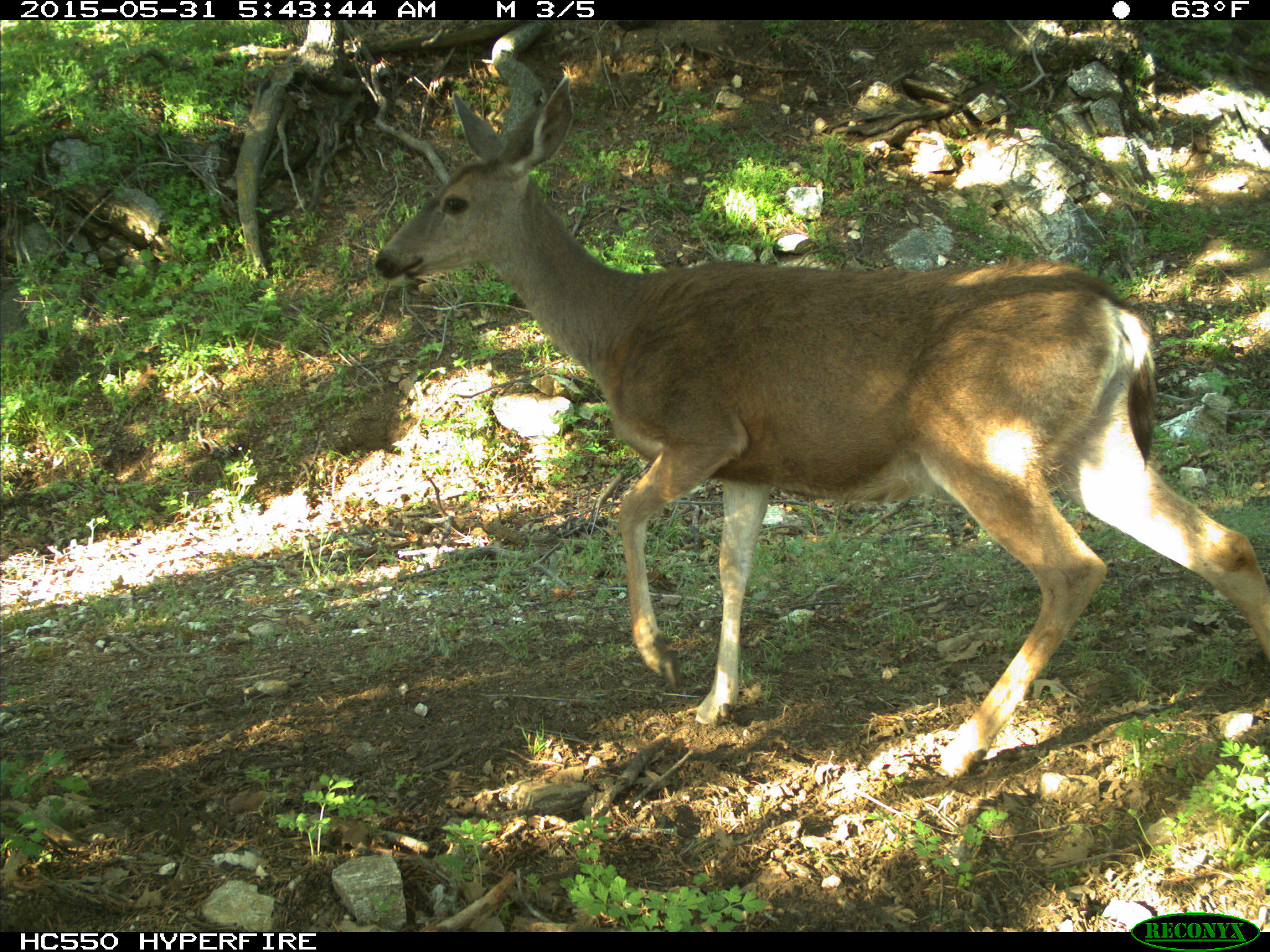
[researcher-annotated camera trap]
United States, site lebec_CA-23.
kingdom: Animalia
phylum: Chordata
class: Mammalia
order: Artiodactyla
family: Cervidae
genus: Odocoileus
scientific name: Odocoileus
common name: deer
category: unidentified deer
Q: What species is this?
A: Unidentified deer (deer) (Odocoileus).